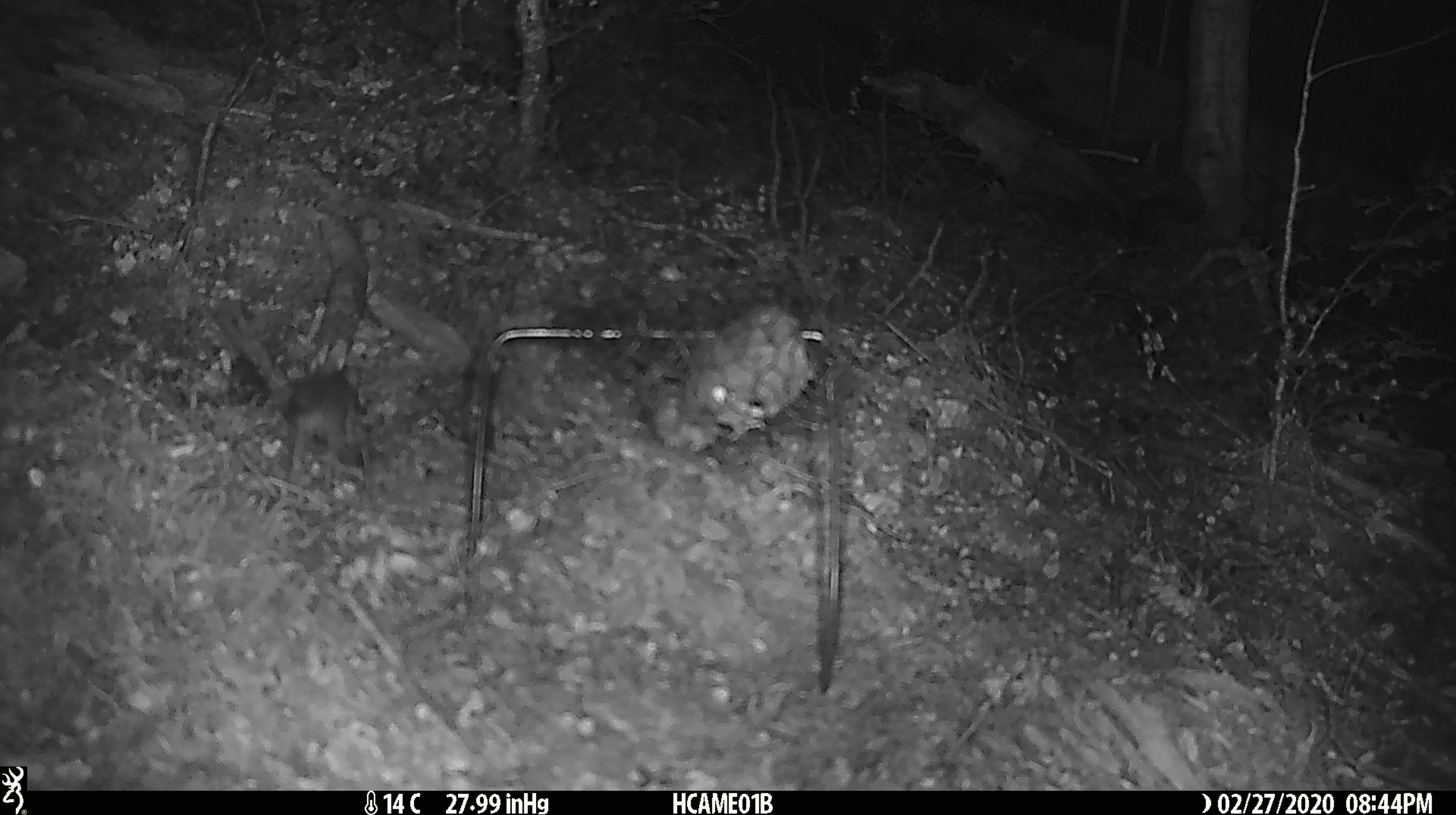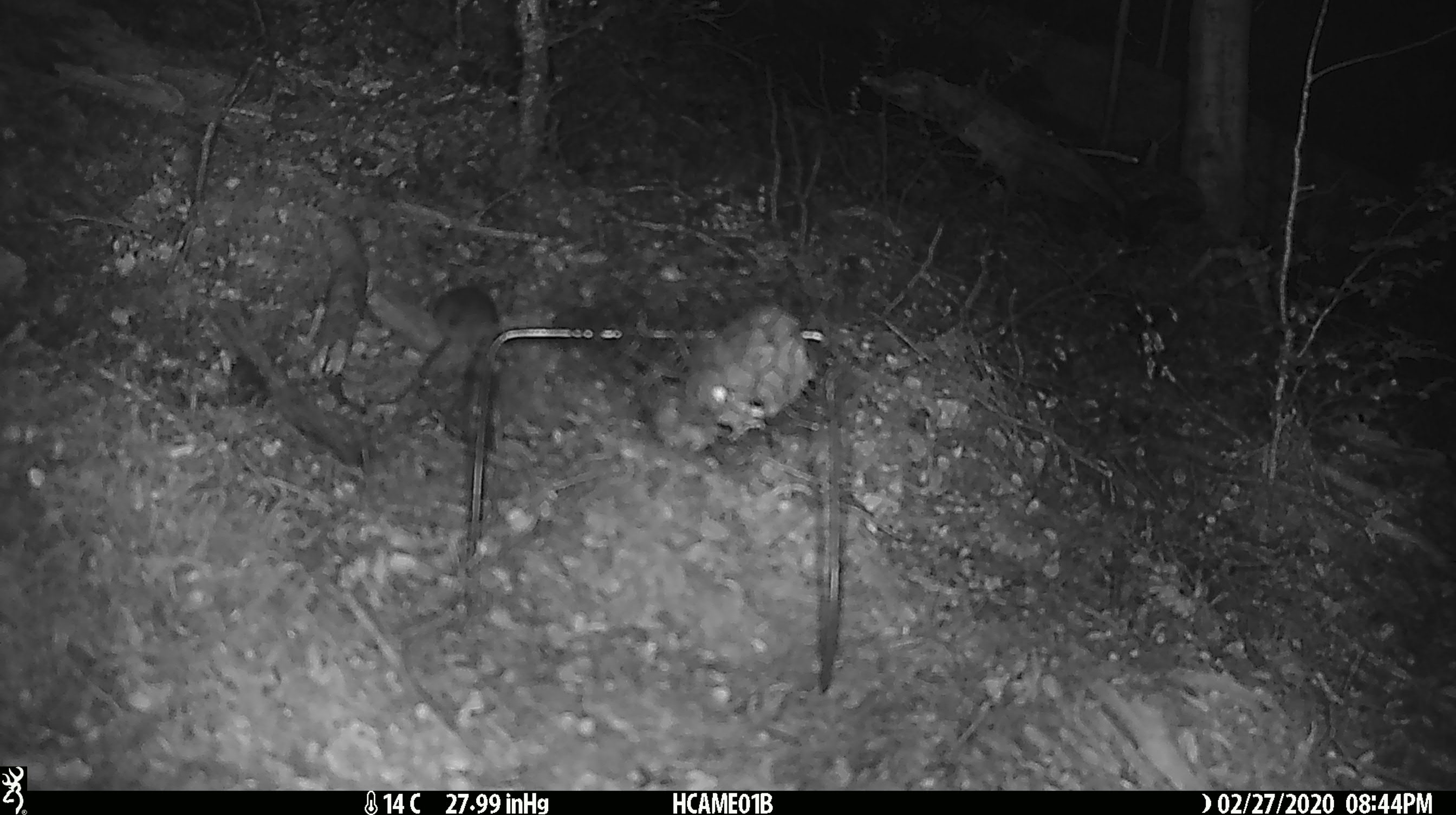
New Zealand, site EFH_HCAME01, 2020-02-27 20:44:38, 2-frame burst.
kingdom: Animalia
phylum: Chordata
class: Mammalia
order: Rodentia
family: Muridae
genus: Mus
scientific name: Mus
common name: mouse